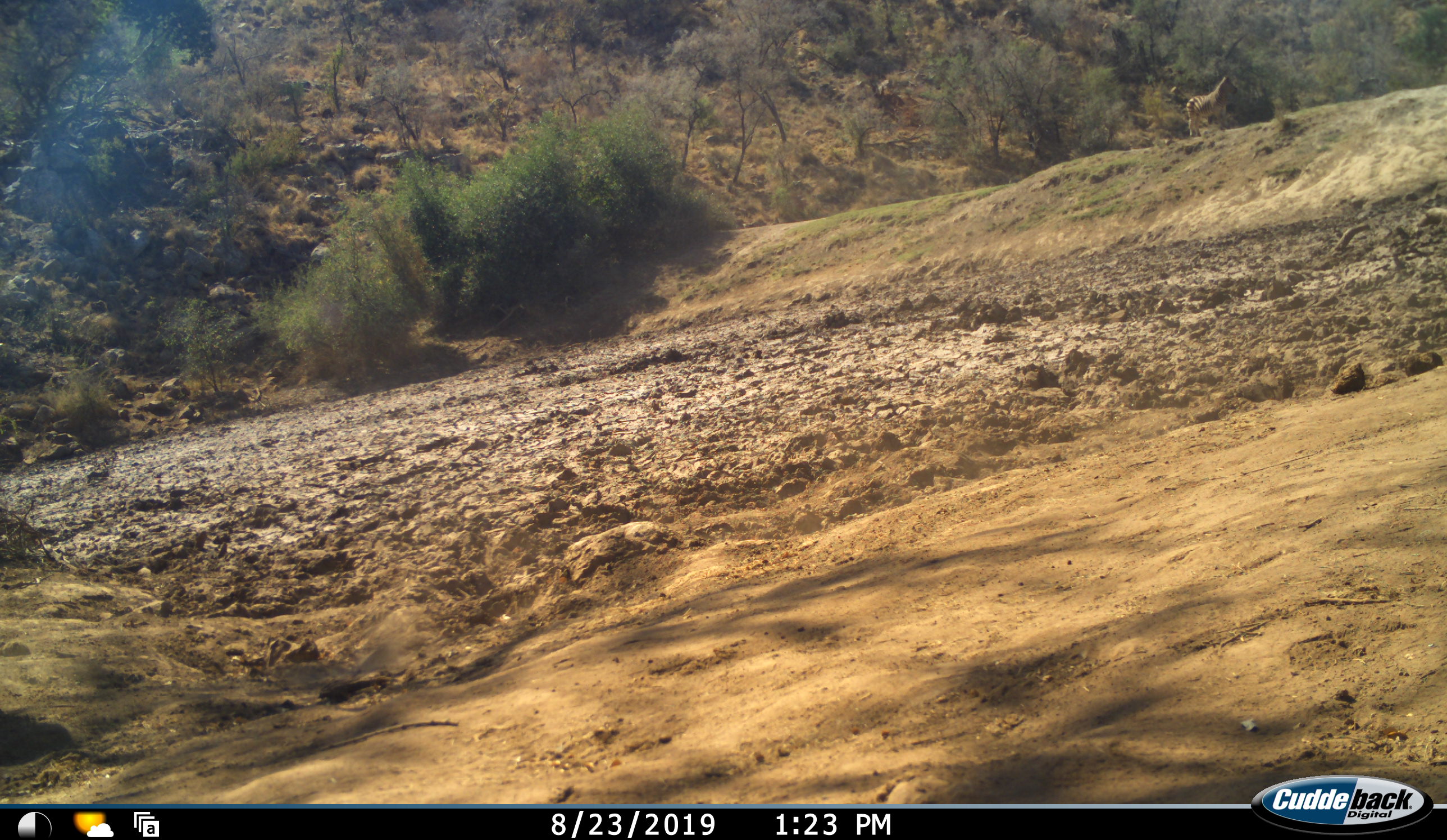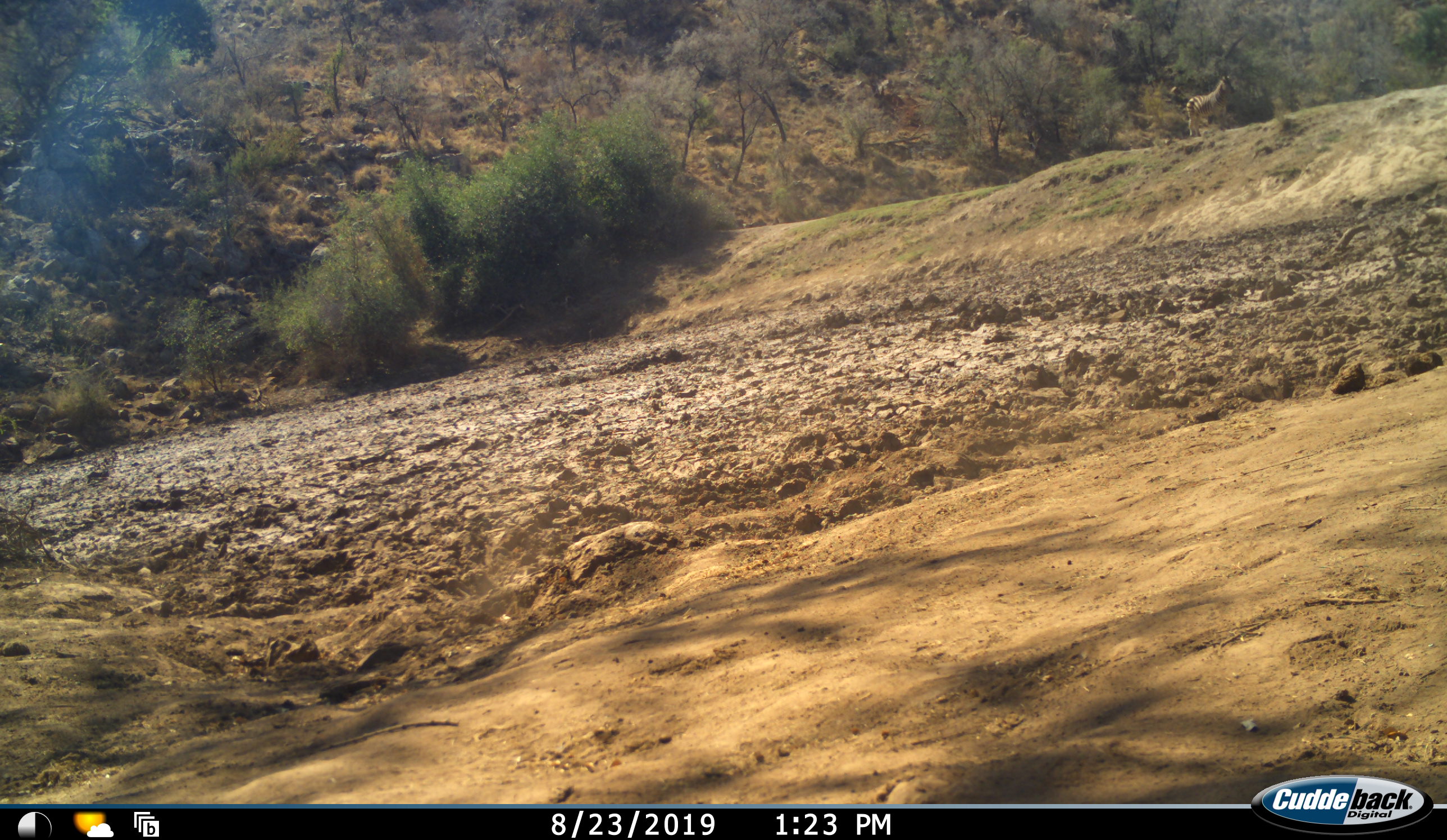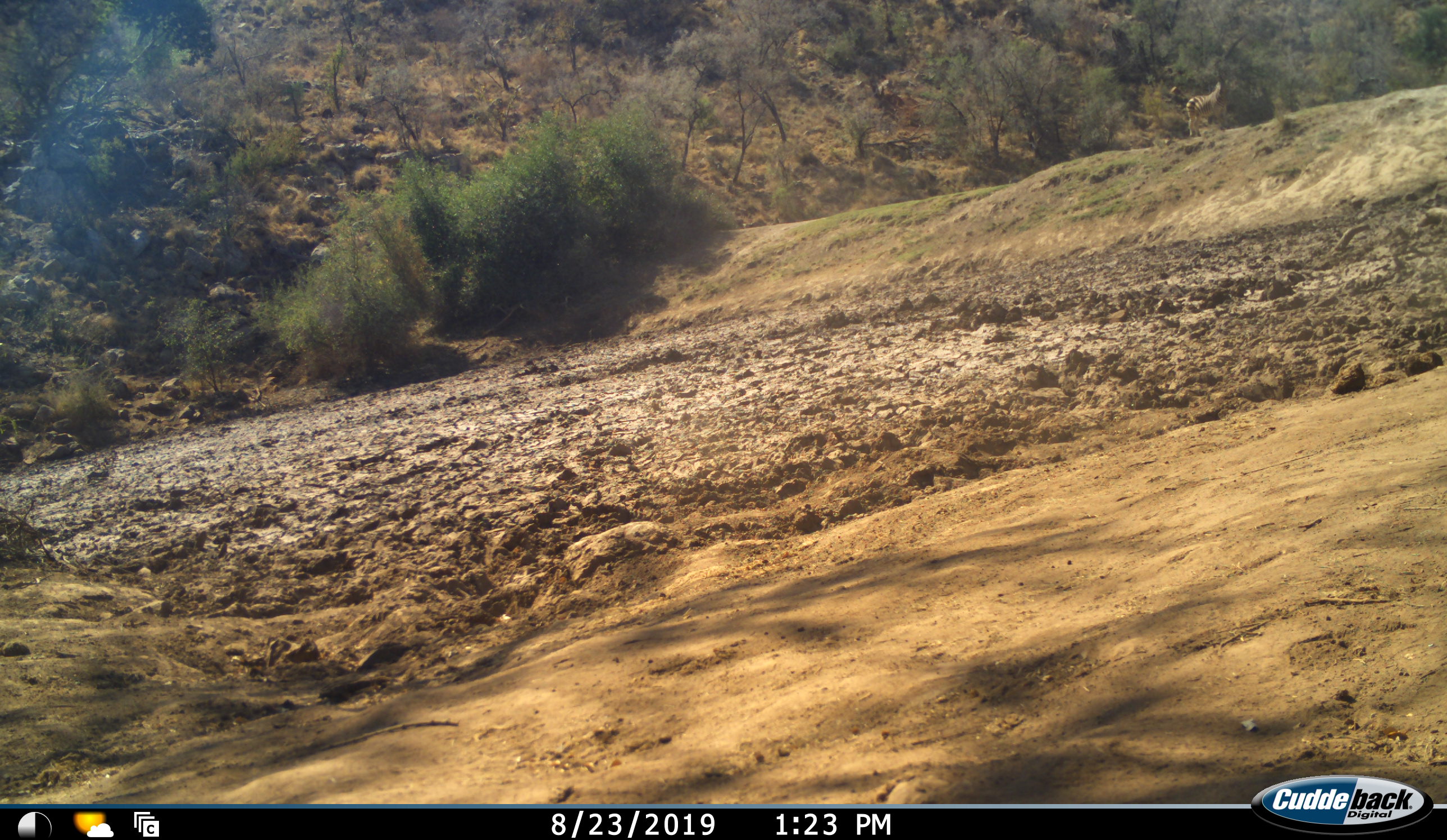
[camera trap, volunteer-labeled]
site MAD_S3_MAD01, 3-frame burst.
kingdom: Animalia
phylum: Chordata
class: Mammalia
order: Perissodactyla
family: Equidae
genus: Equus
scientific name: Equus quagga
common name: plains zebra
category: zebraplains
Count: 1.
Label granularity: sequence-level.